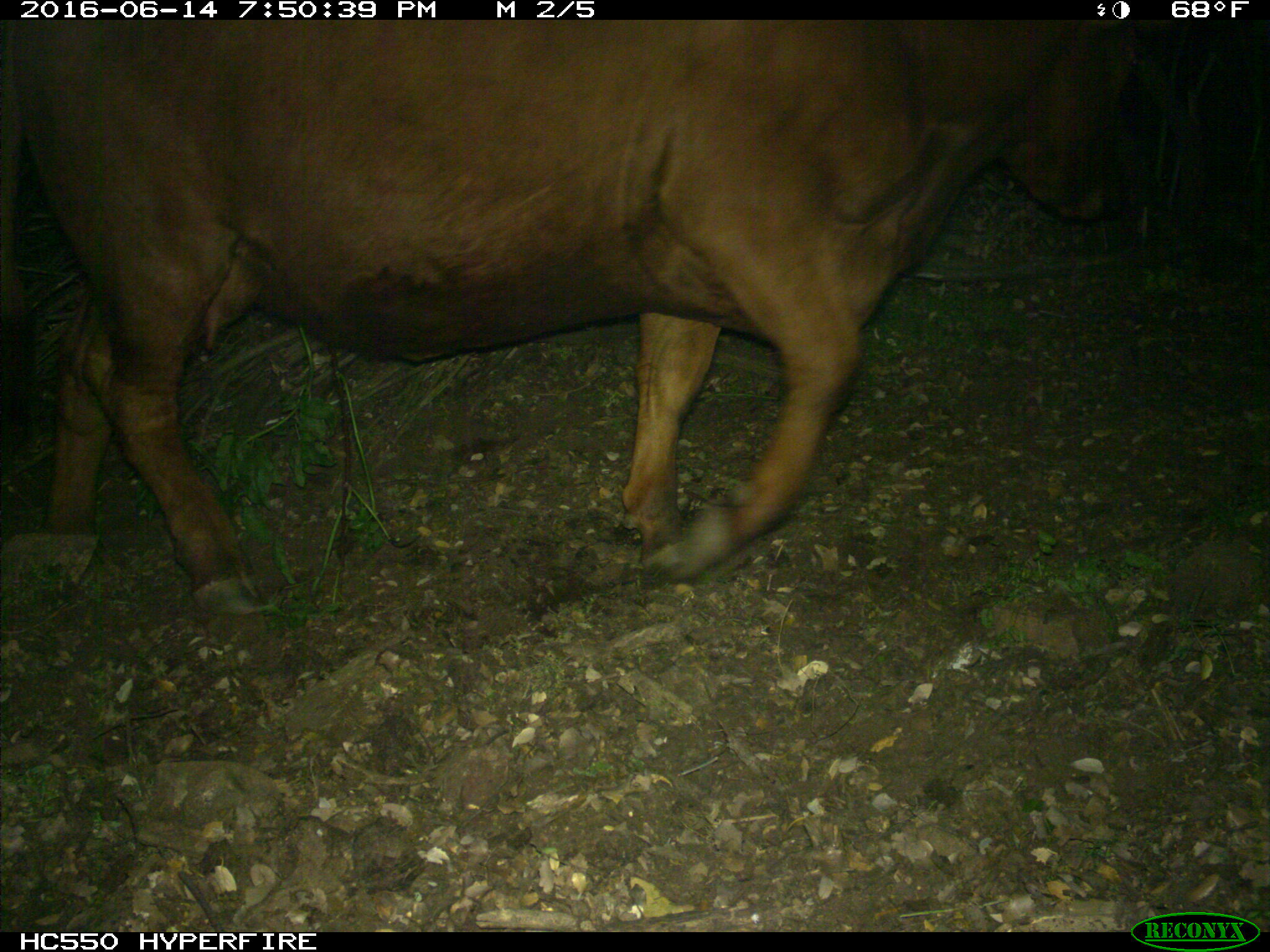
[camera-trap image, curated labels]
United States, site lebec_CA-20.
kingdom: Animalia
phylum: Chordata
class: Mammalia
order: Artiodactyla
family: Bovidae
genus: Bos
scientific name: Bos taurus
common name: domestic cow